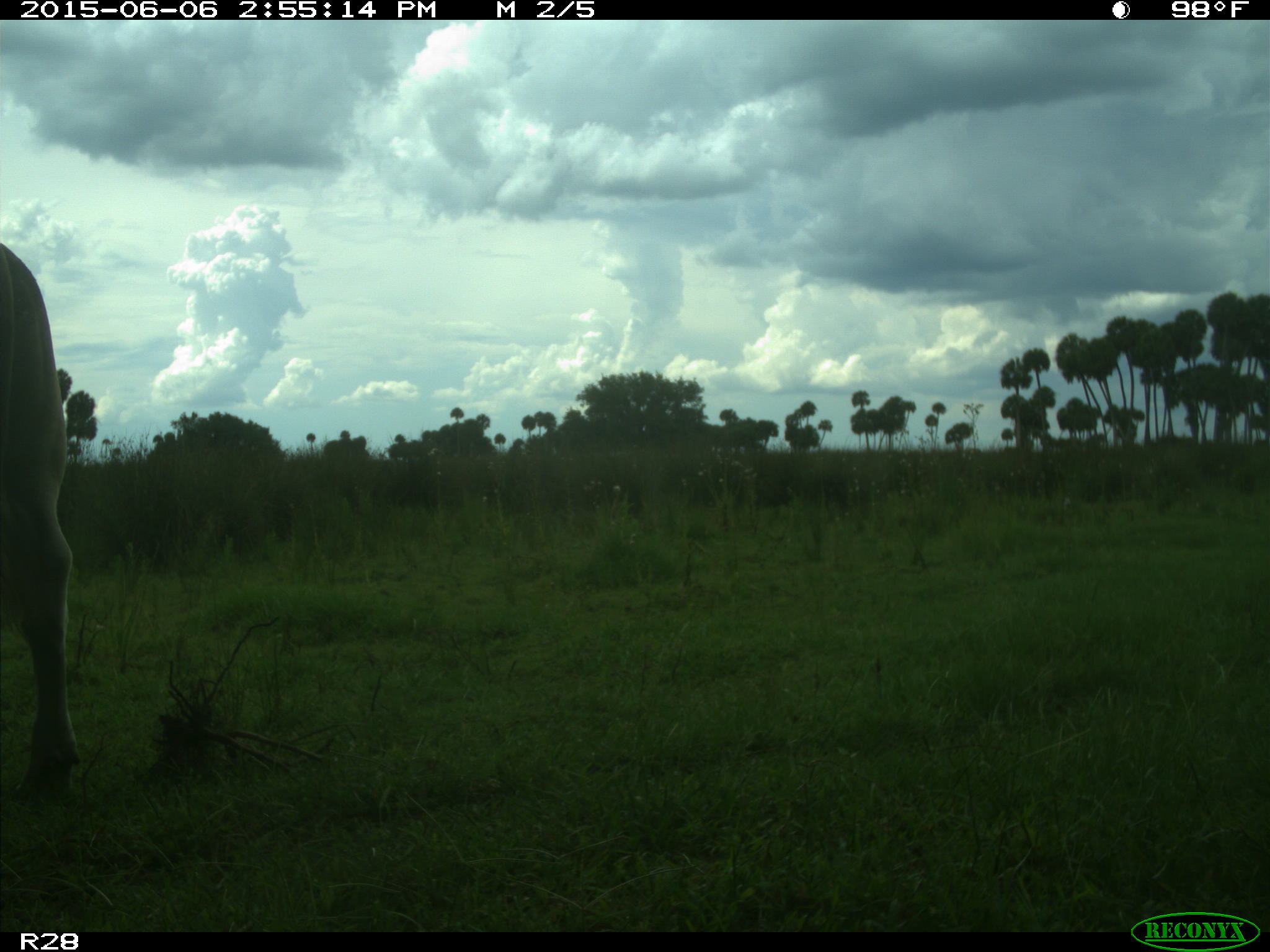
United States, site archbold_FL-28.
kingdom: Animalia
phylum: Chordata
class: Mammalia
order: Artiodactyla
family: Bovidae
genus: Bos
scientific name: Bos taurus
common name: domestic cow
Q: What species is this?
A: Bos taurus (domestic cow).